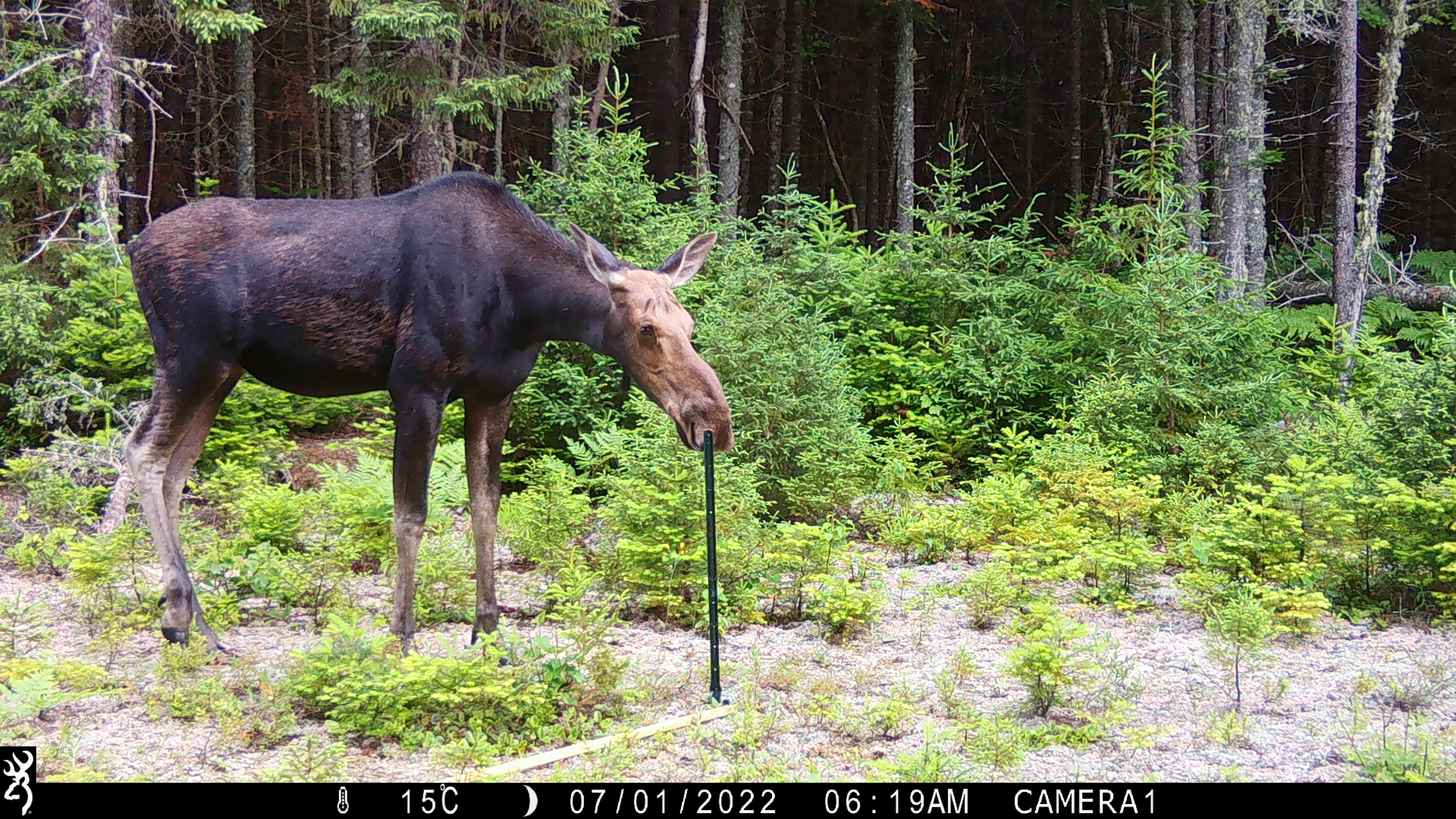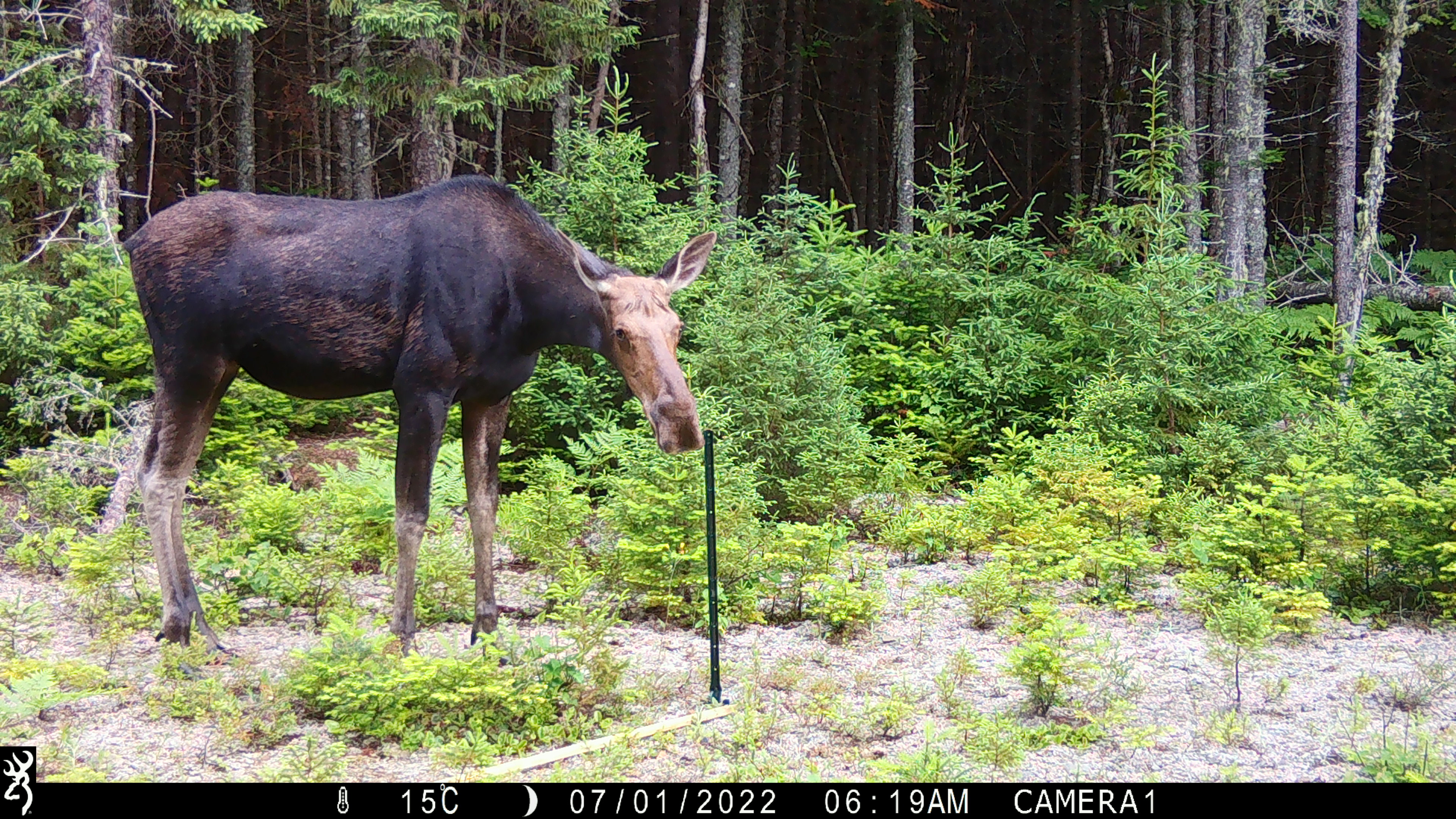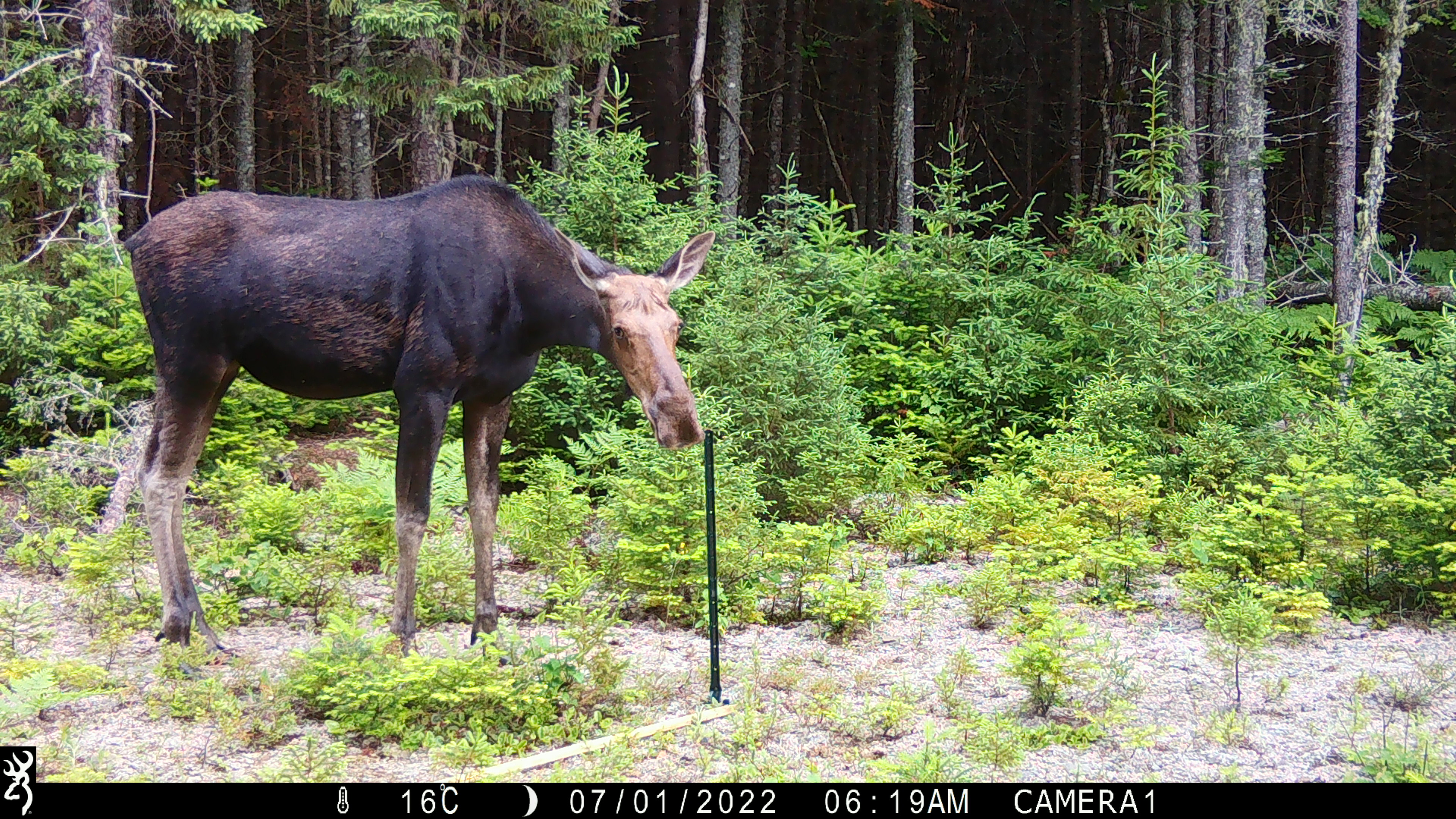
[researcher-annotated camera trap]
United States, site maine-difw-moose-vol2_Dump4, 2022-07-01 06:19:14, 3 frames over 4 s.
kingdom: Animalia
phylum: Chordata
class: Mammalia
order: Artiodactyla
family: Cervidae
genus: Alces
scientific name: Alces alces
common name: moose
Moose (Alces alces).